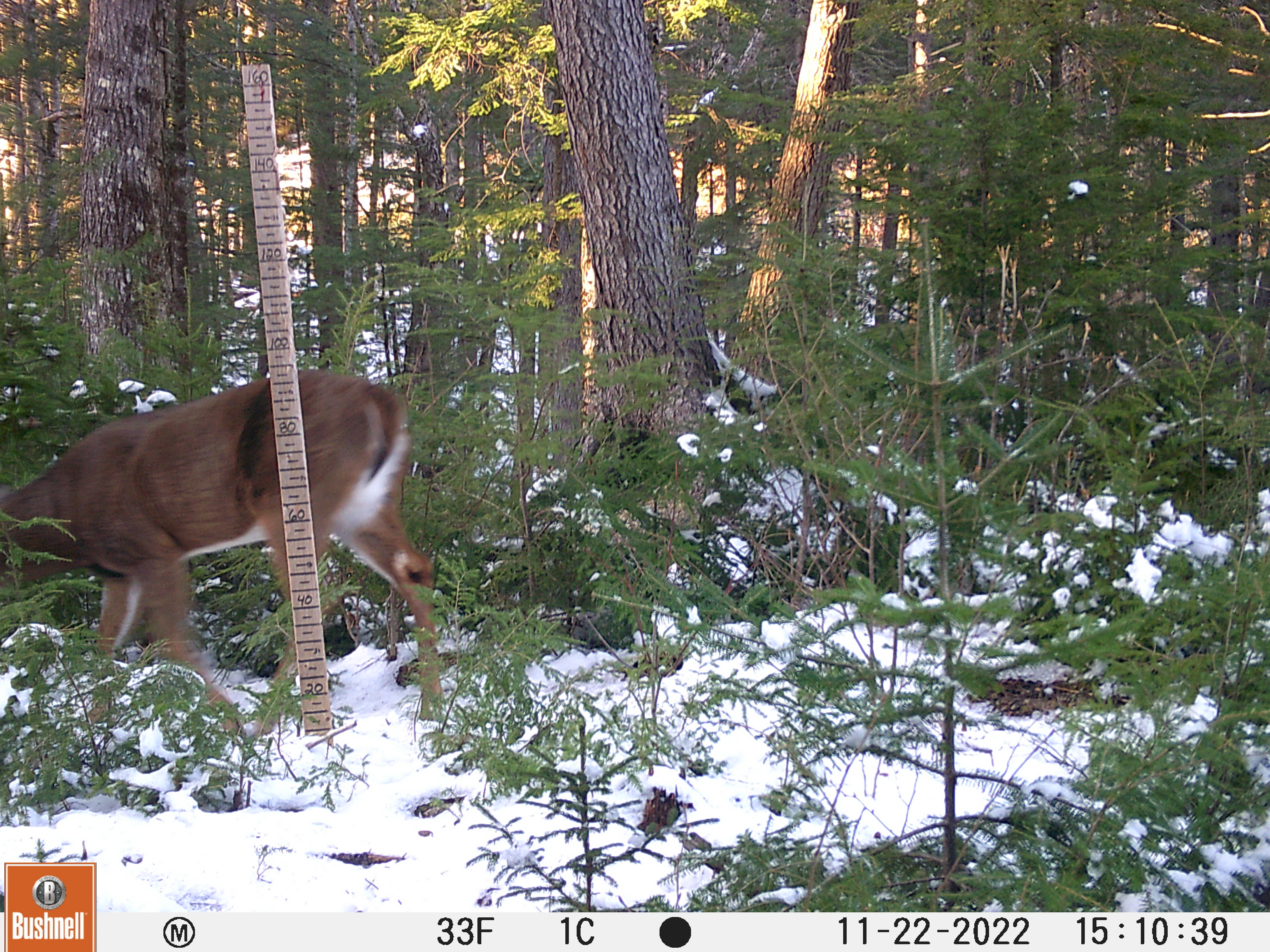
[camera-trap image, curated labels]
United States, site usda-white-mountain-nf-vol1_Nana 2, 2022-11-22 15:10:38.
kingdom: Animalia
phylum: Chordata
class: Mammalia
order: Artiodactyla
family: Cervidae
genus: Odocoileus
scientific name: Odocoileus virginianus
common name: white-tailed deer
White-tailed deer (Odocoileus virginianus).